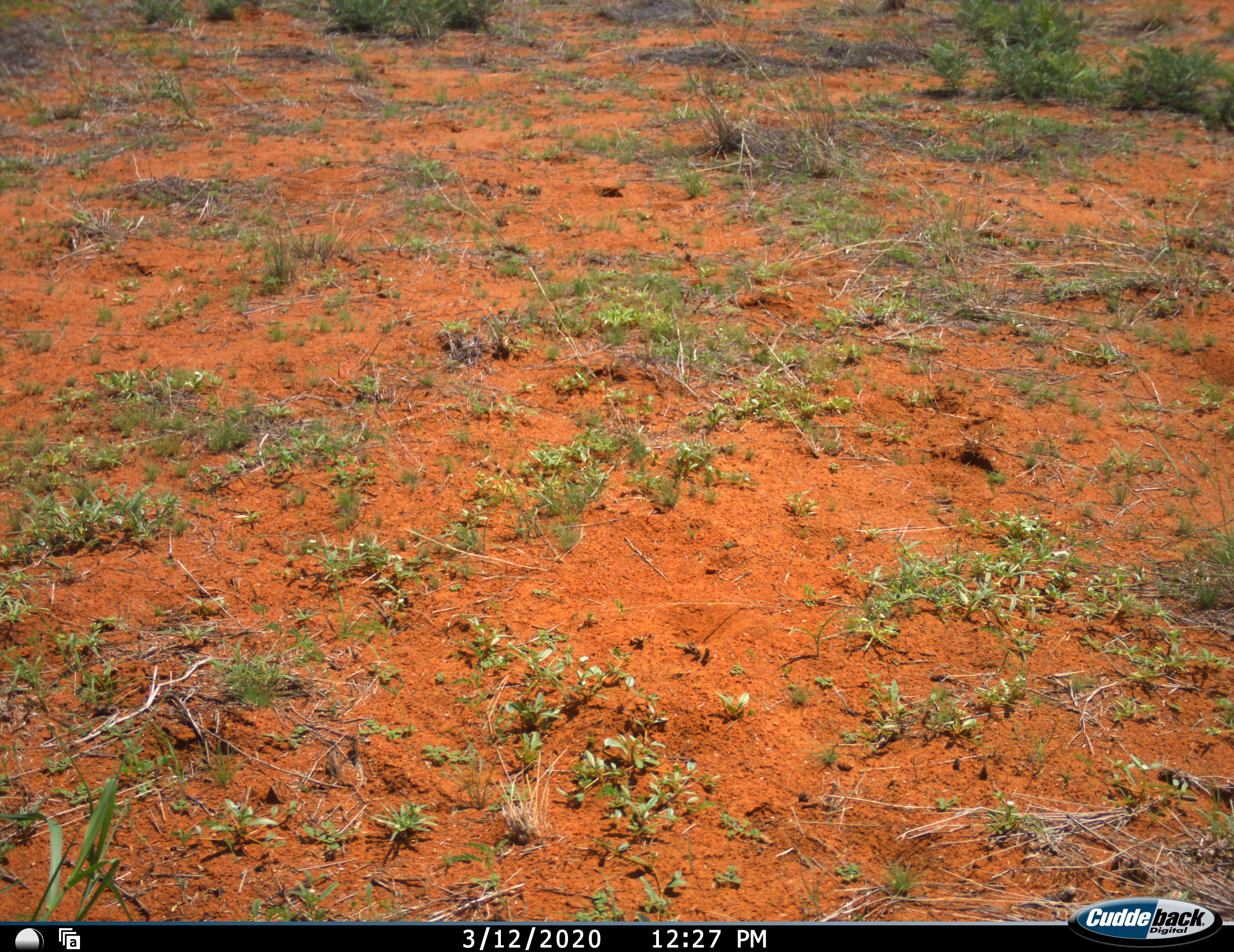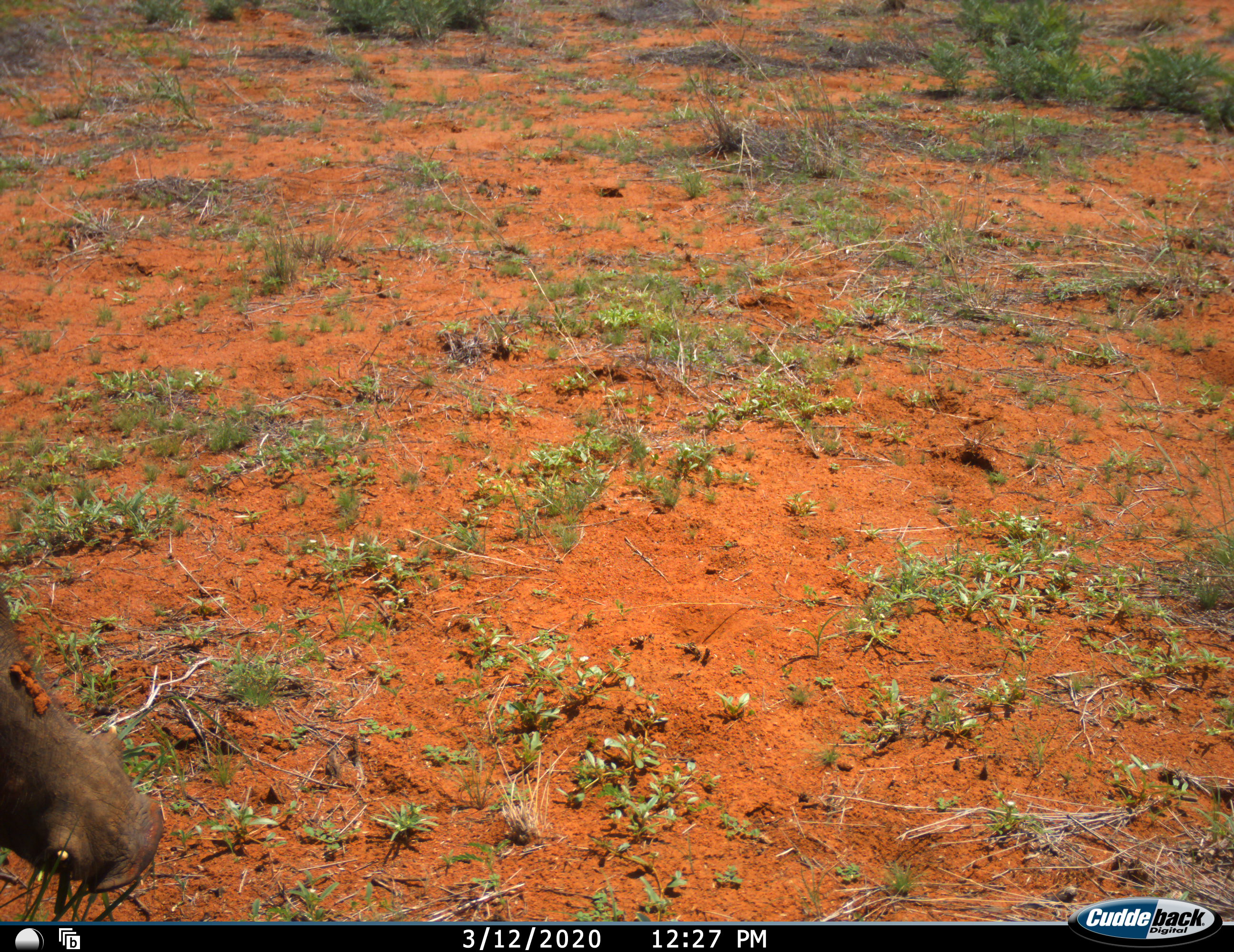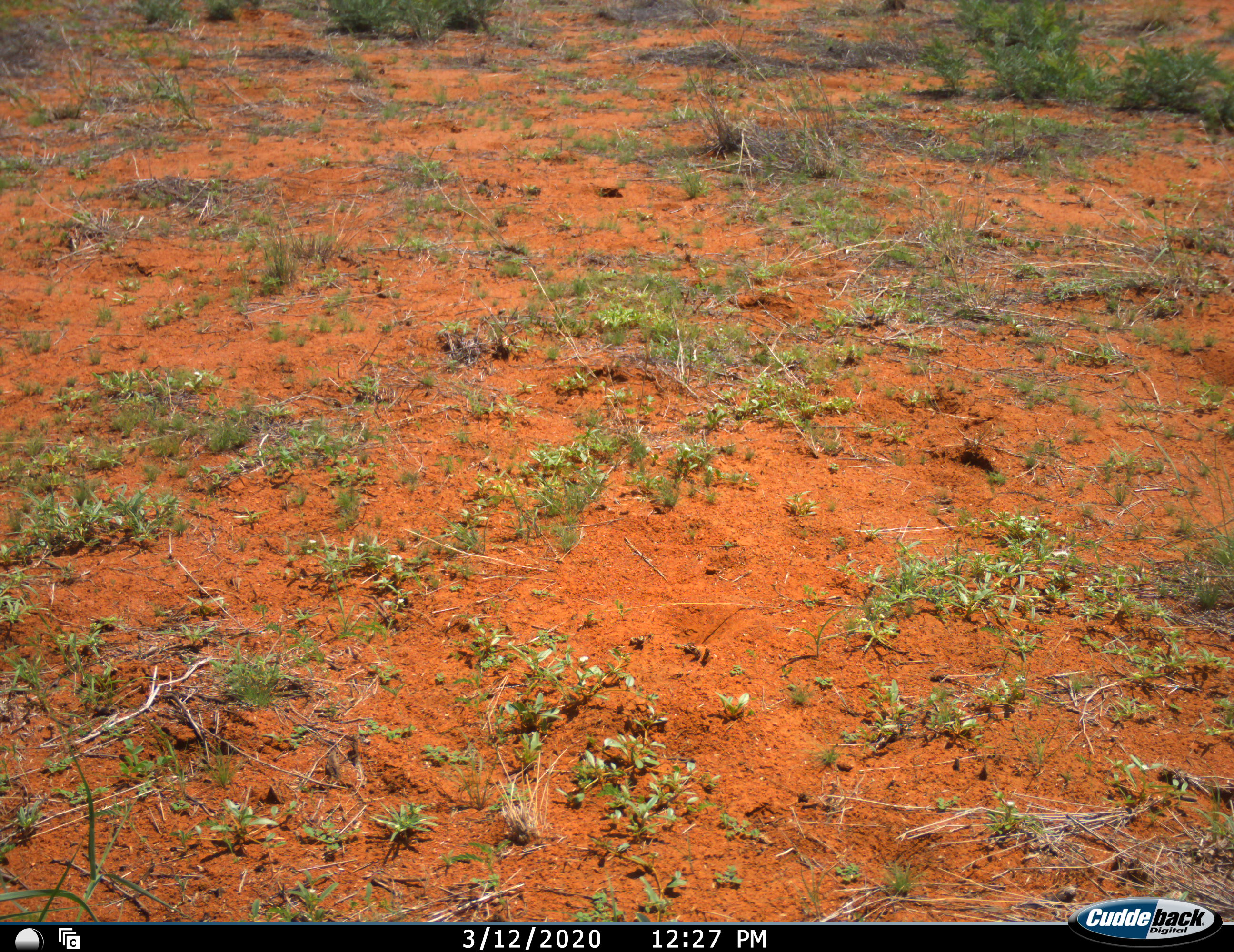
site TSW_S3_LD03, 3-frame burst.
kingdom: Animalia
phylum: Chordata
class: Mammalia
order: Artiodactyla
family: Suidae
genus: Phacochoerus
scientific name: Phacochoerus africanus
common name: warthog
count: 1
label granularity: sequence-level